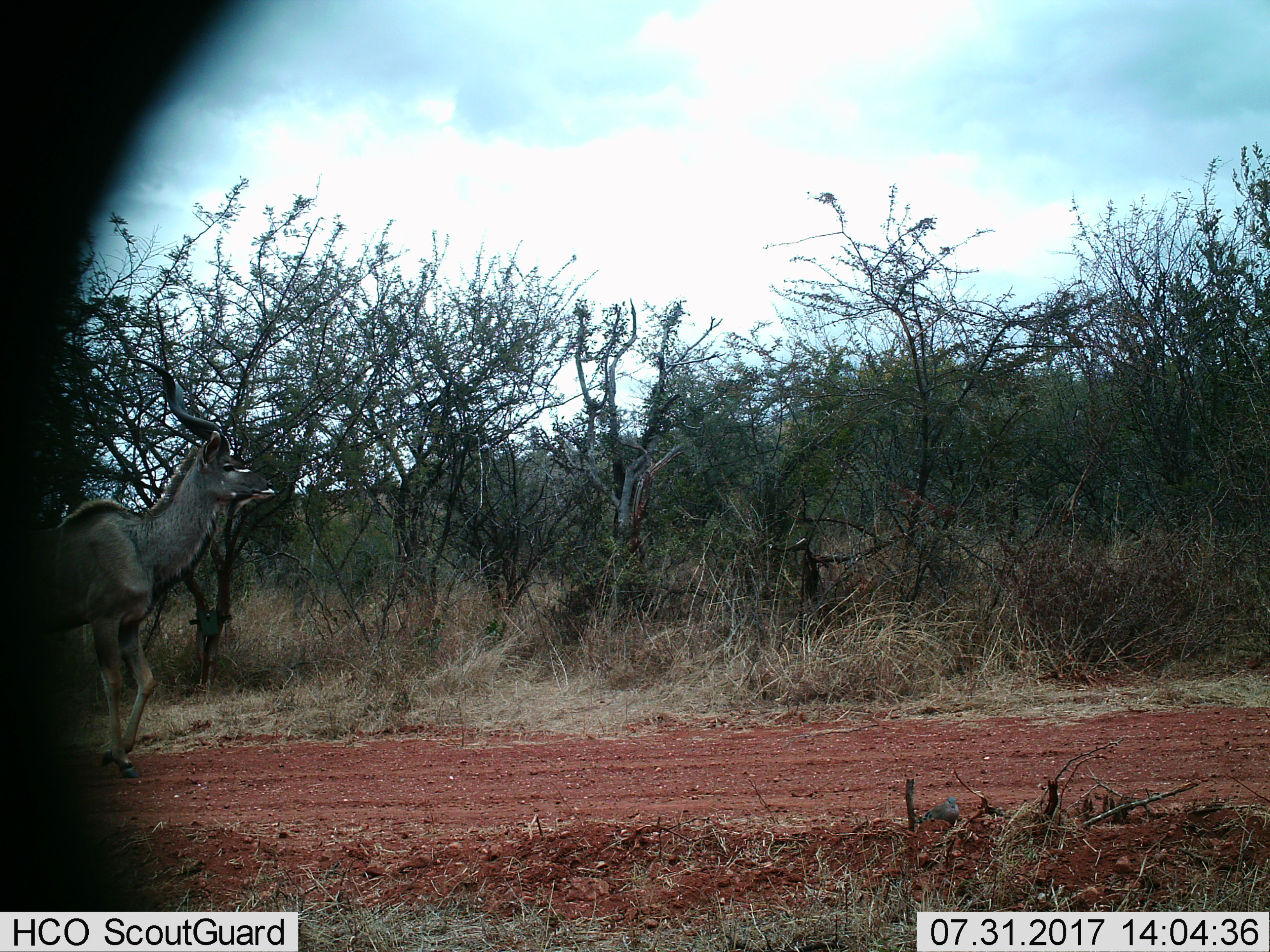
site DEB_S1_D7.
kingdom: Animalia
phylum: Chordata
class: Mammalia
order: Artiodactyla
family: Bovidae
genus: Tragelaphus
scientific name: Tragelaphus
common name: kudu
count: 1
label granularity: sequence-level